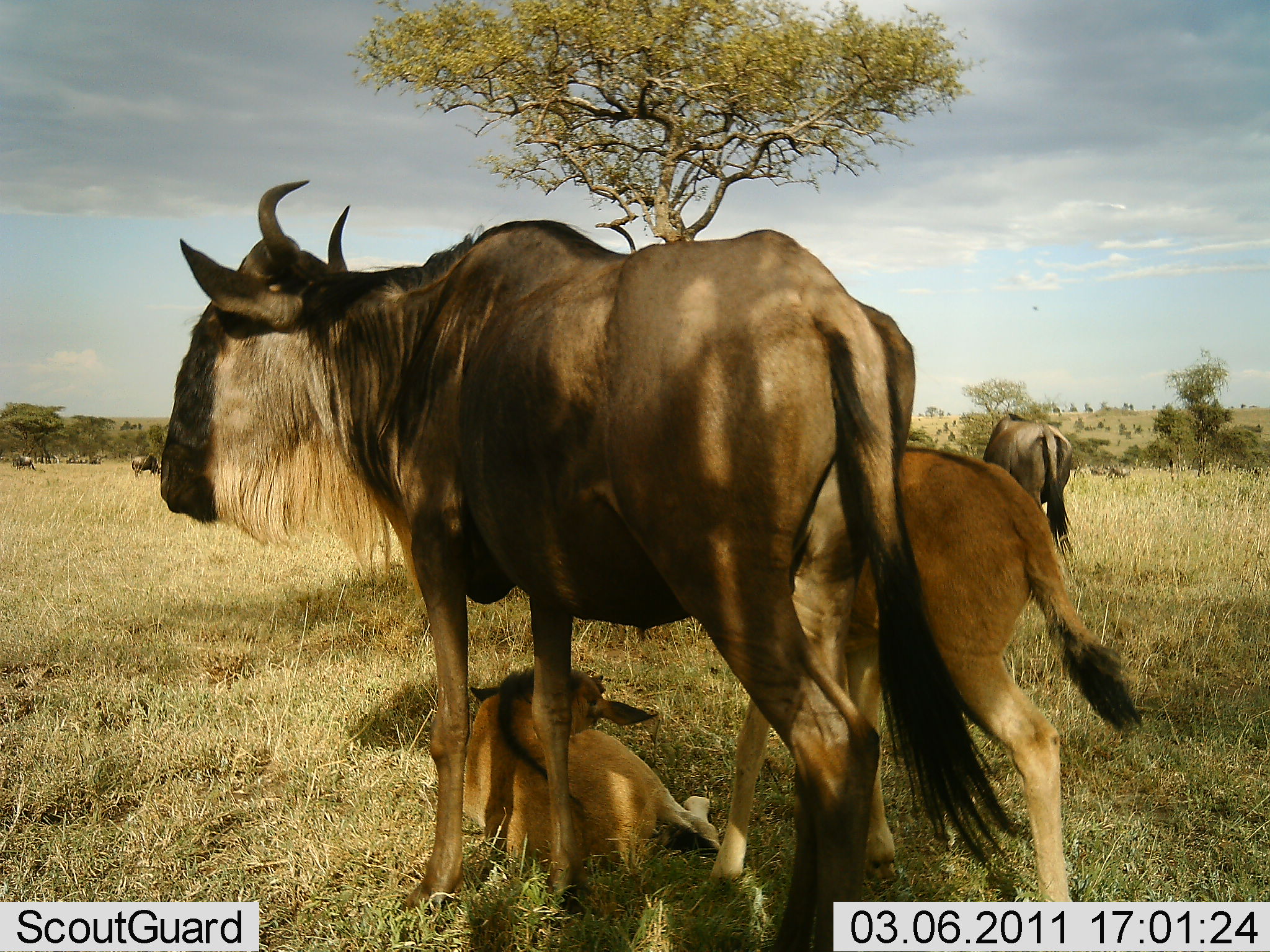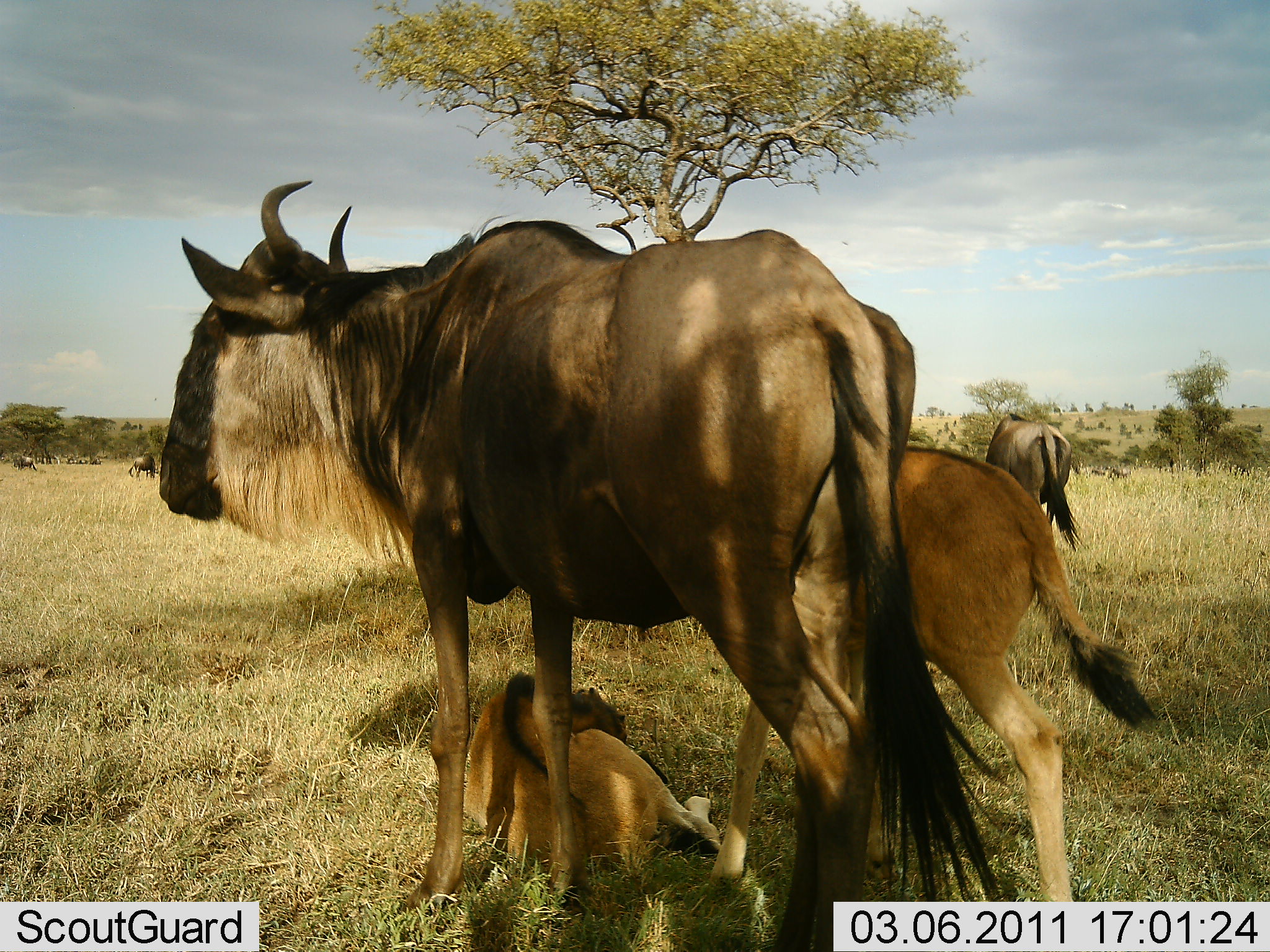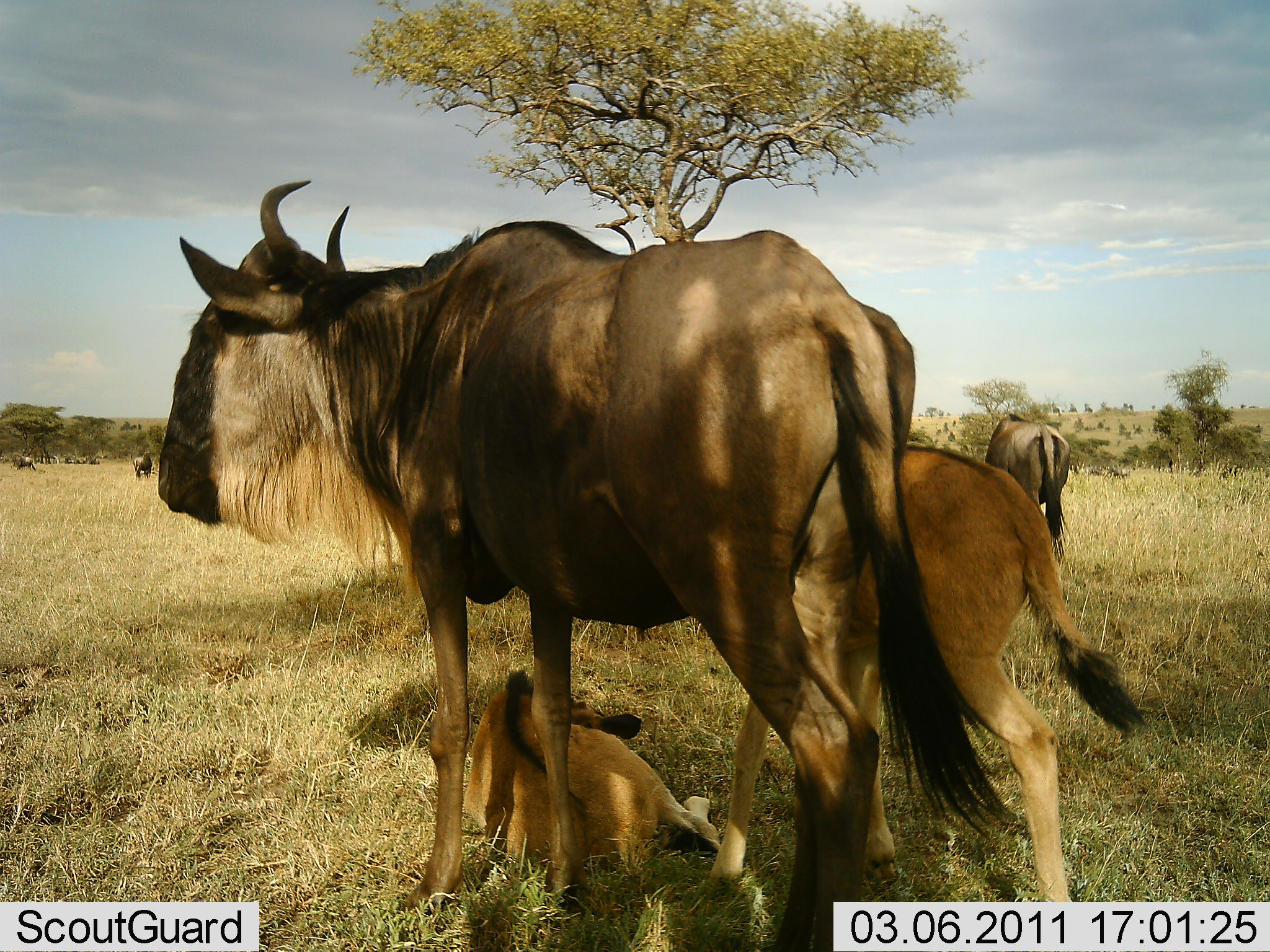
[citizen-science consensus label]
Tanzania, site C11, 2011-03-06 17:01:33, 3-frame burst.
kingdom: Animalia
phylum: Chordata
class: Mammalia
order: Artiodactyla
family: Bovidae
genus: Connochaetes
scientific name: Connochaetes taurinus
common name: blue wildebeest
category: wildebeest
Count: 4.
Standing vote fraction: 91%.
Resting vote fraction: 91%.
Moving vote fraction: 18%.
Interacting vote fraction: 9%.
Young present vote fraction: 91%.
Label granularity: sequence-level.